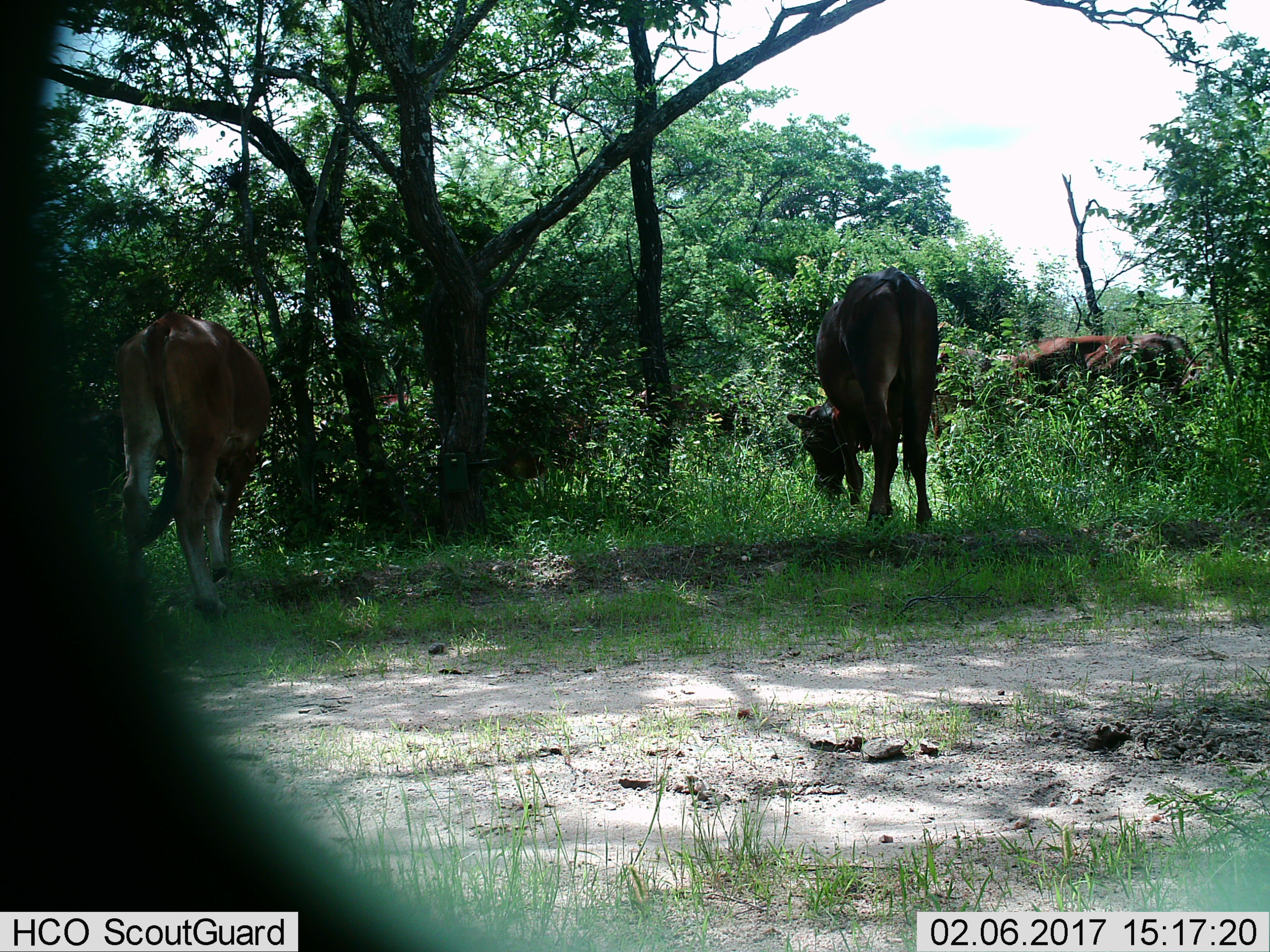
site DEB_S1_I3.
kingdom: Animalia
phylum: Chordata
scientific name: Vertebrata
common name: domestic animal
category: domesticanimal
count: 4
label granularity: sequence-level